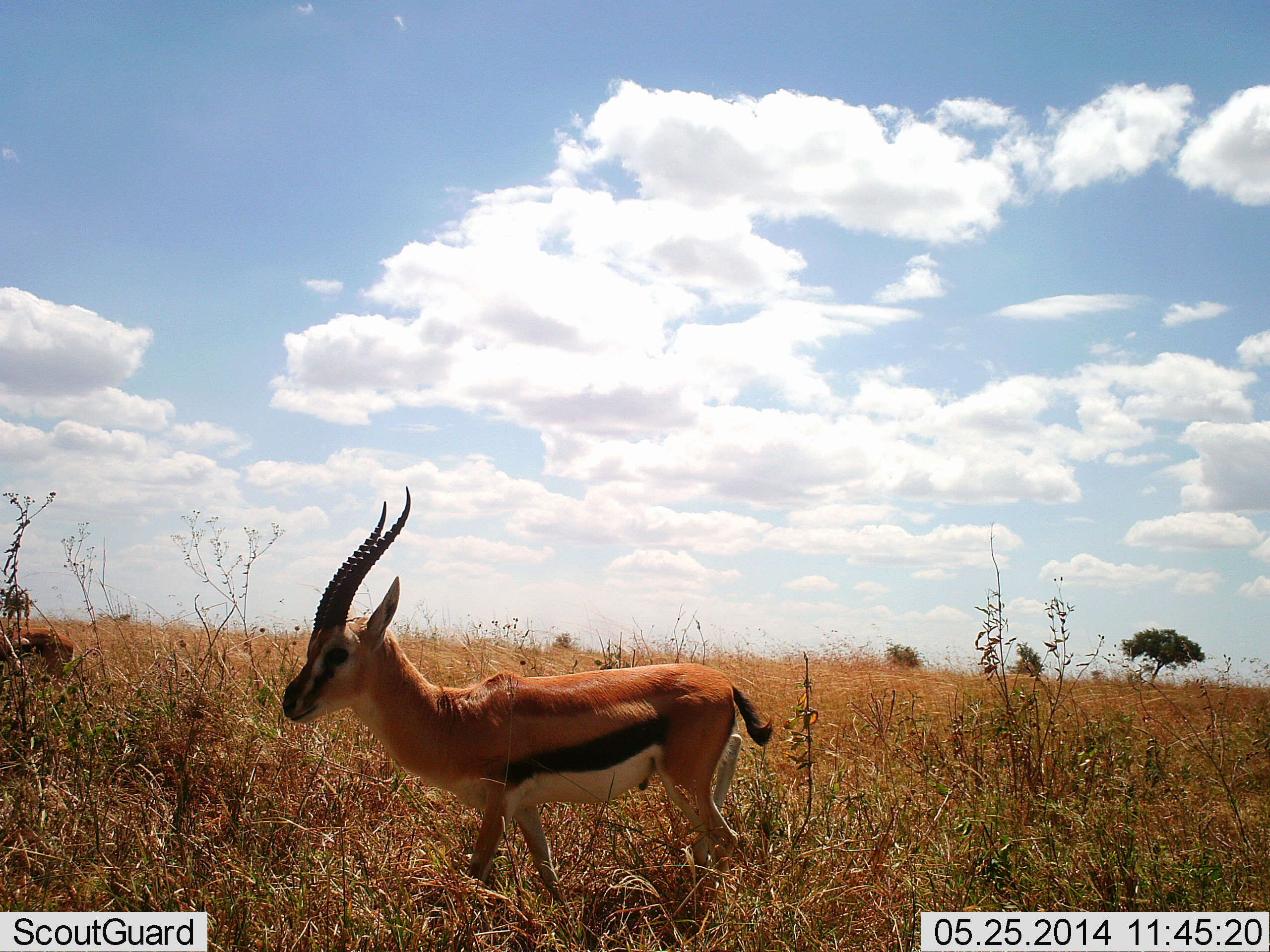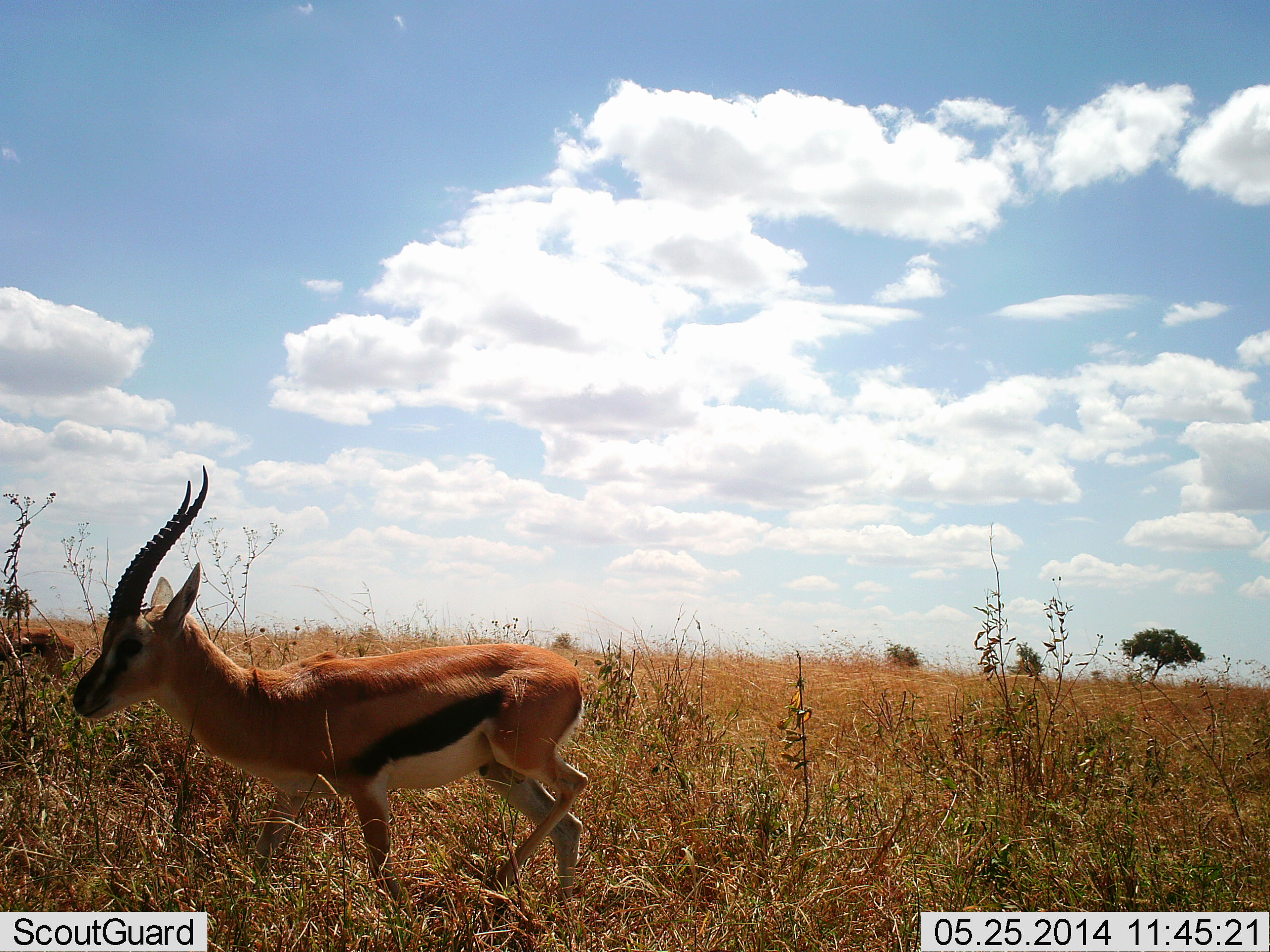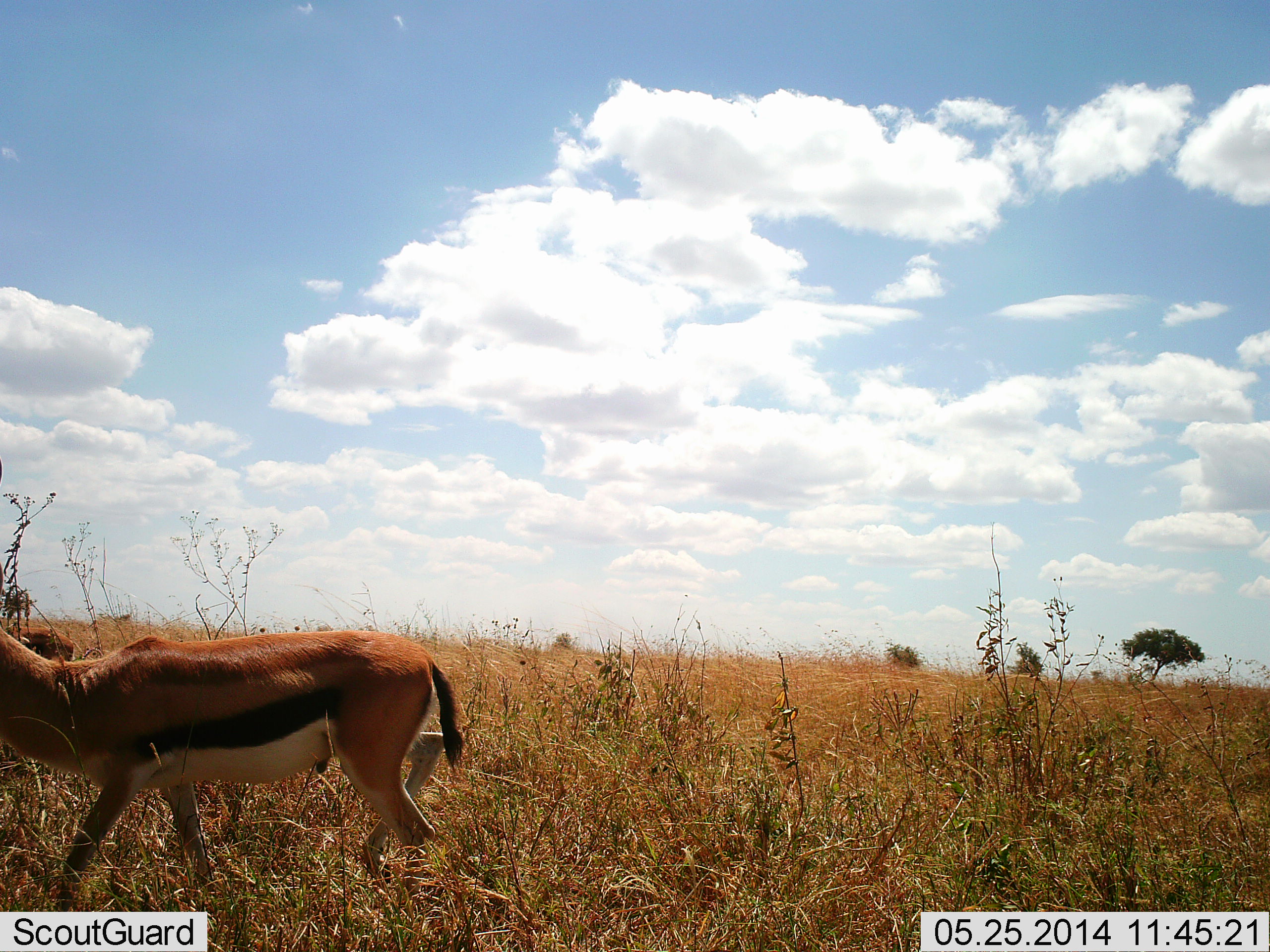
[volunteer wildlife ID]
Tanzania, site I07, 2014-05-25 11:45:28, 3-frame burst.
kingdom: Animalia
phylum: Chordata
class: Mammalia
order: Artiodactyla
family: Bovidae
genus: Eudorcas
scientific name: Eudorcas thomsonii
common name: thomson's gazelle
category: gazellethomsons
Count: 2.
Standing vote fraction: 30%.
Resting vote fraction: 0%.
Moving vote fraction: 90%.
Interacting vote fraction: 0%.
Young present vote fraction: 0%.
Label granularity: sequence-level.